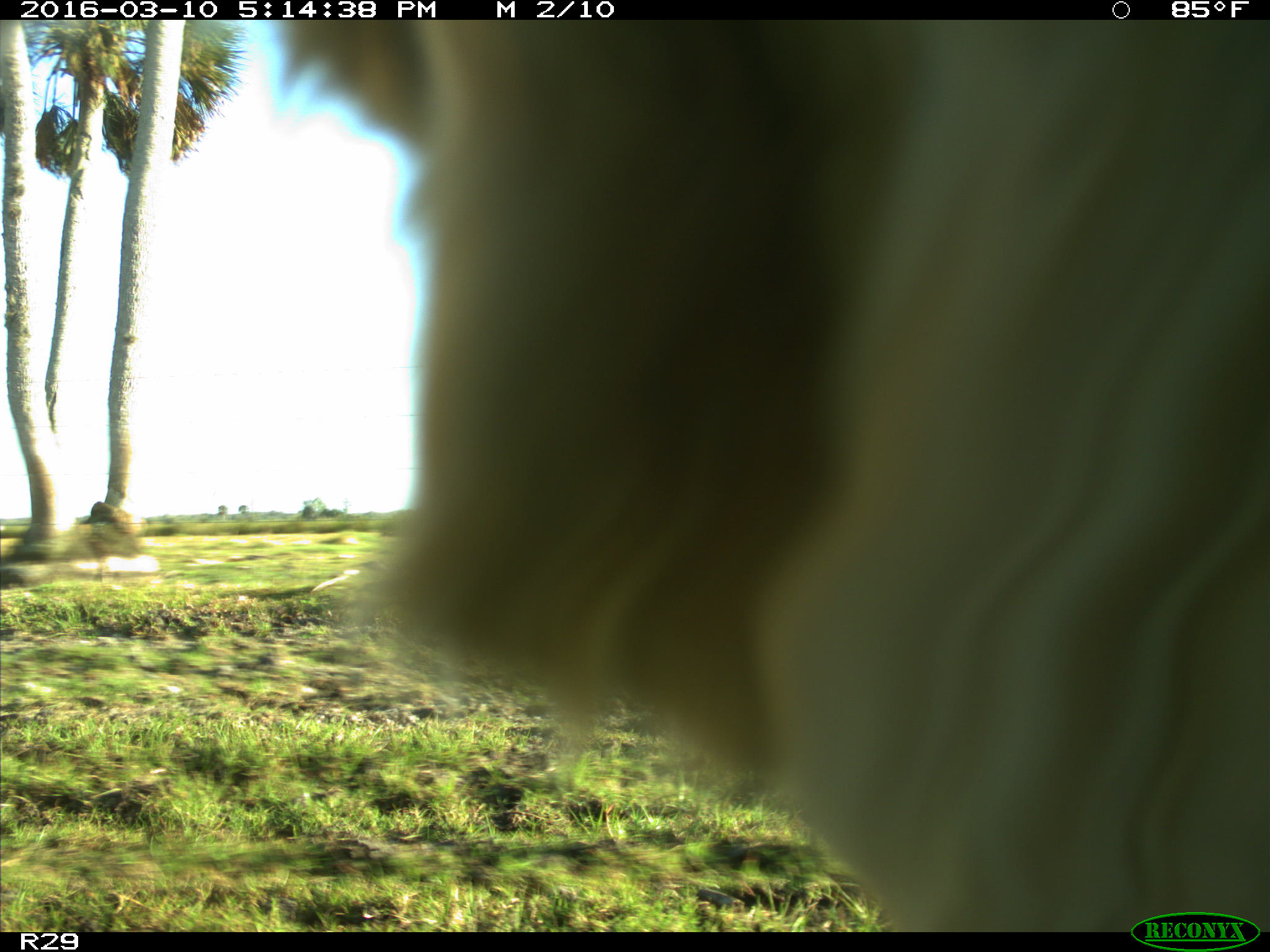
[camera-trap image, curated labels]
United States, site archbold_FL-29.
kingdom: Animalia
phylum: Chordata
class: Mammalia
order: Artiodactyla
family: Bovidae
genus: Bos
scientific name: Bos taurus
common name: domestic cow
Bos taurus (domestic cow).